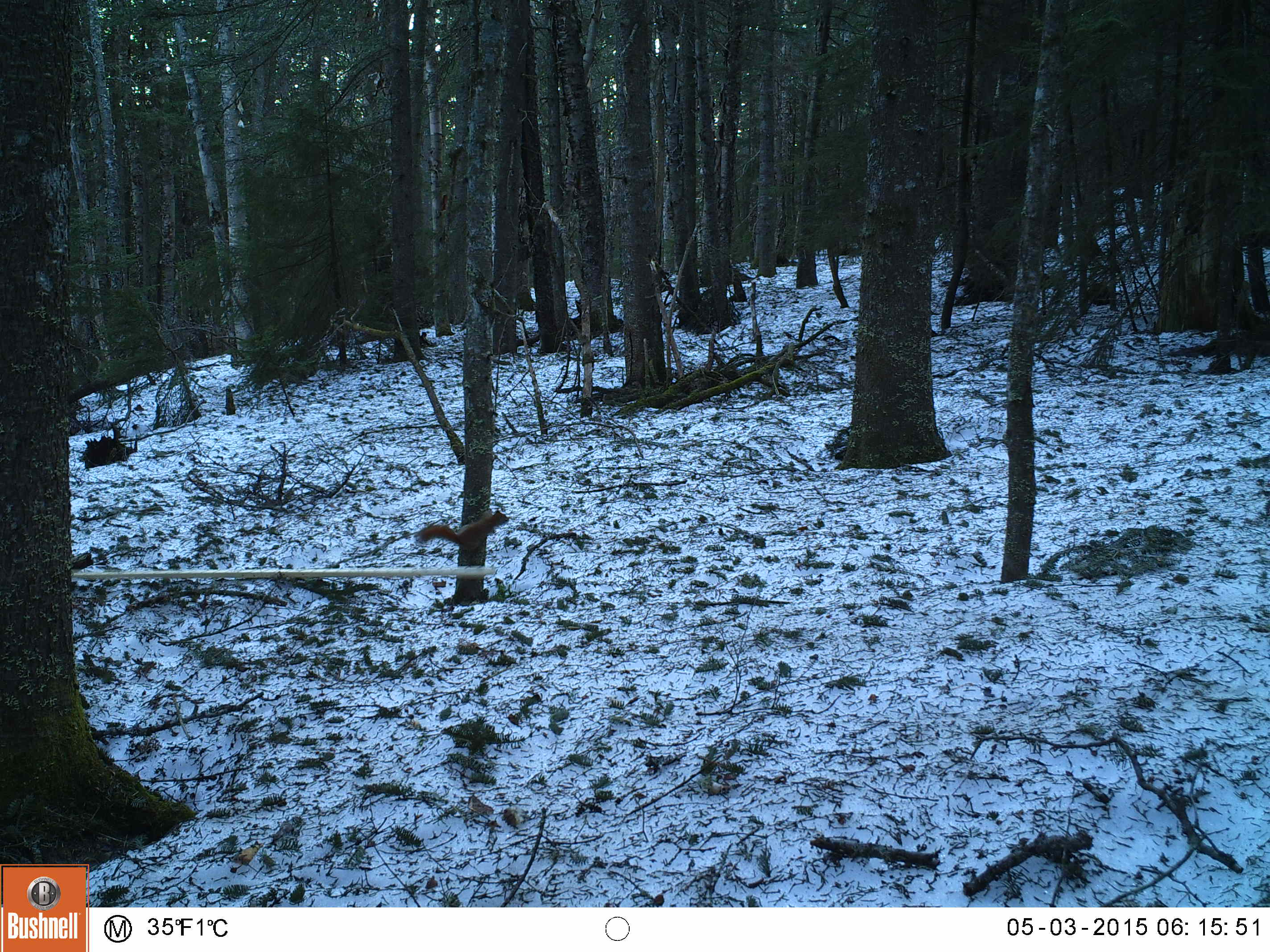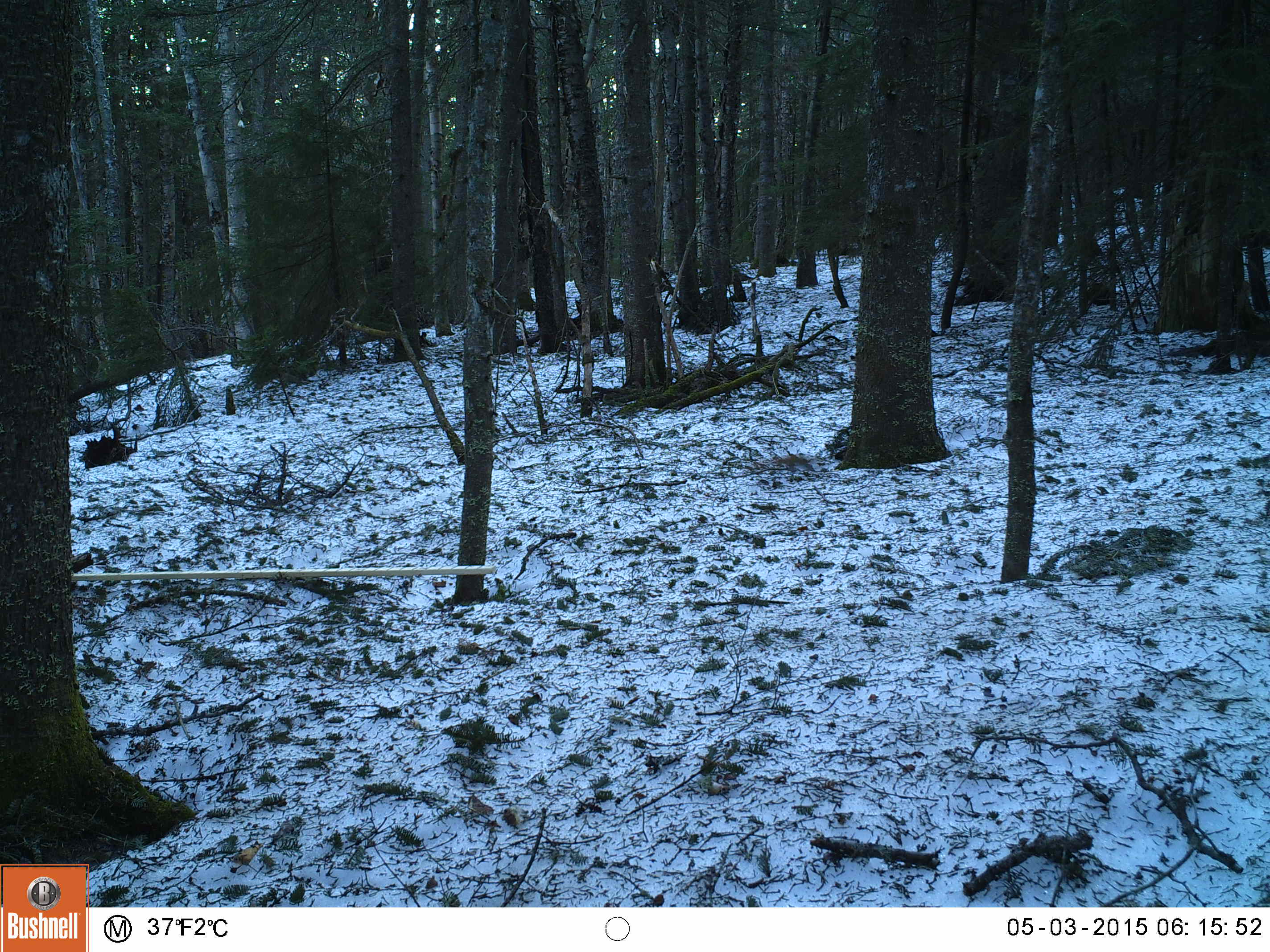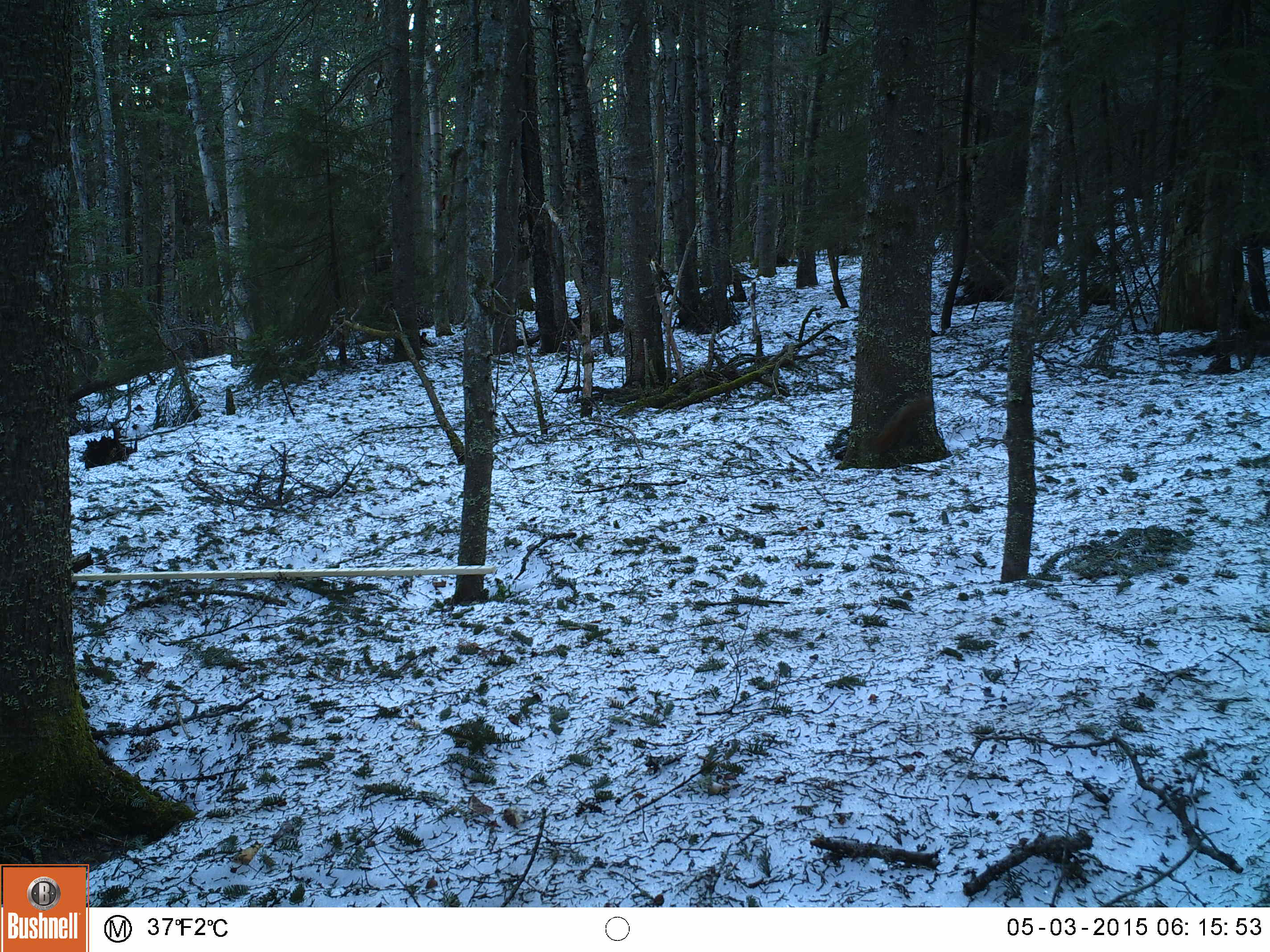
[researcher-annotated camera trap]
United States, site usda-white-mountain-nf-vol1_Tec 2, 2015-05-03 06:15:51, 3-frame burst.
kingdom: Animalia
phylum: Chordata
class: Mammalia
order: Rodentia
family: Sciuridae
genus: Tamiasciurus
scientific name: Tamiasciurus hudsonicus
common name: red squirrel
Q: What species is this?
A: Red squirrel (Tamiasciurus hudsonicus).